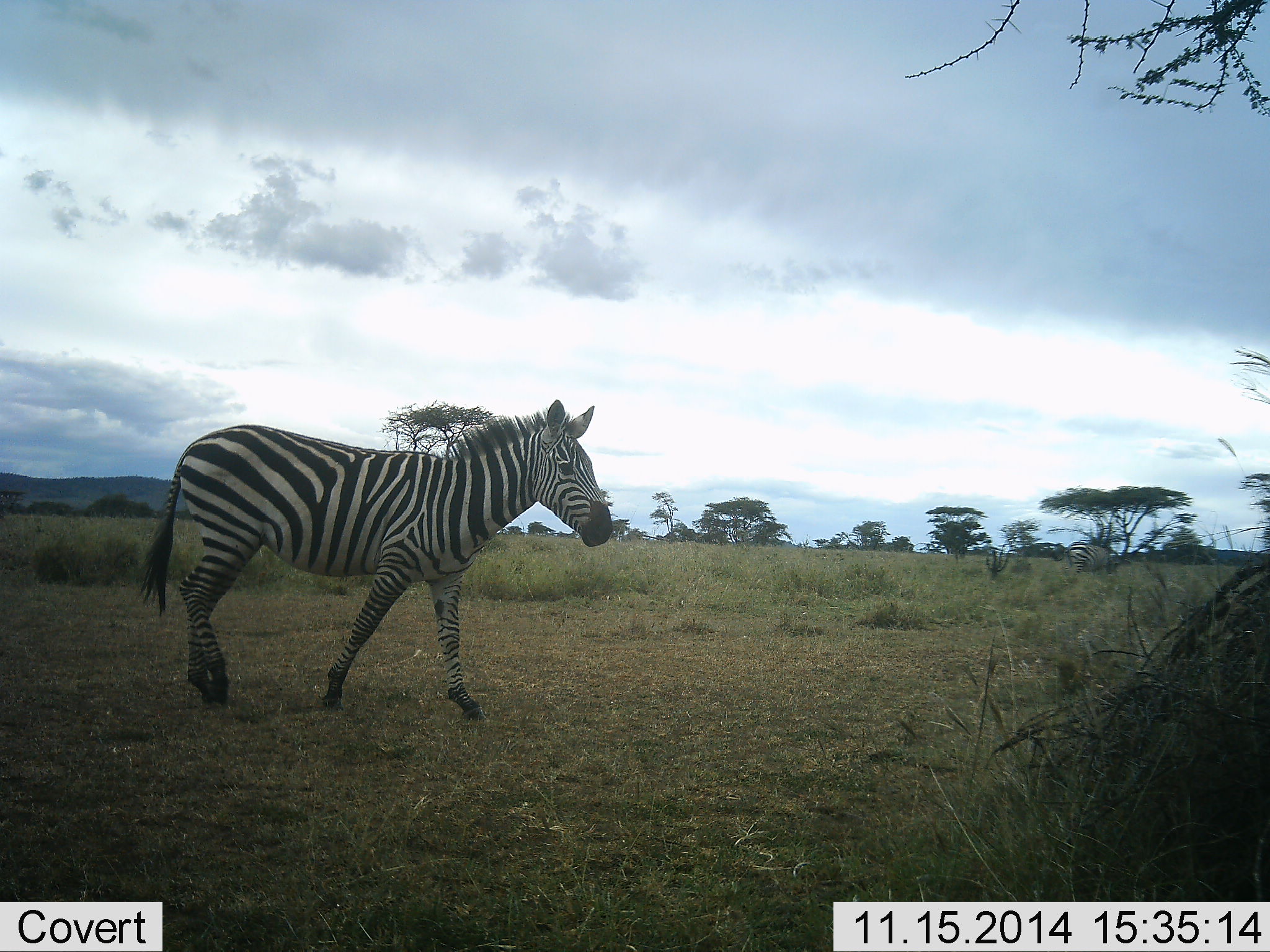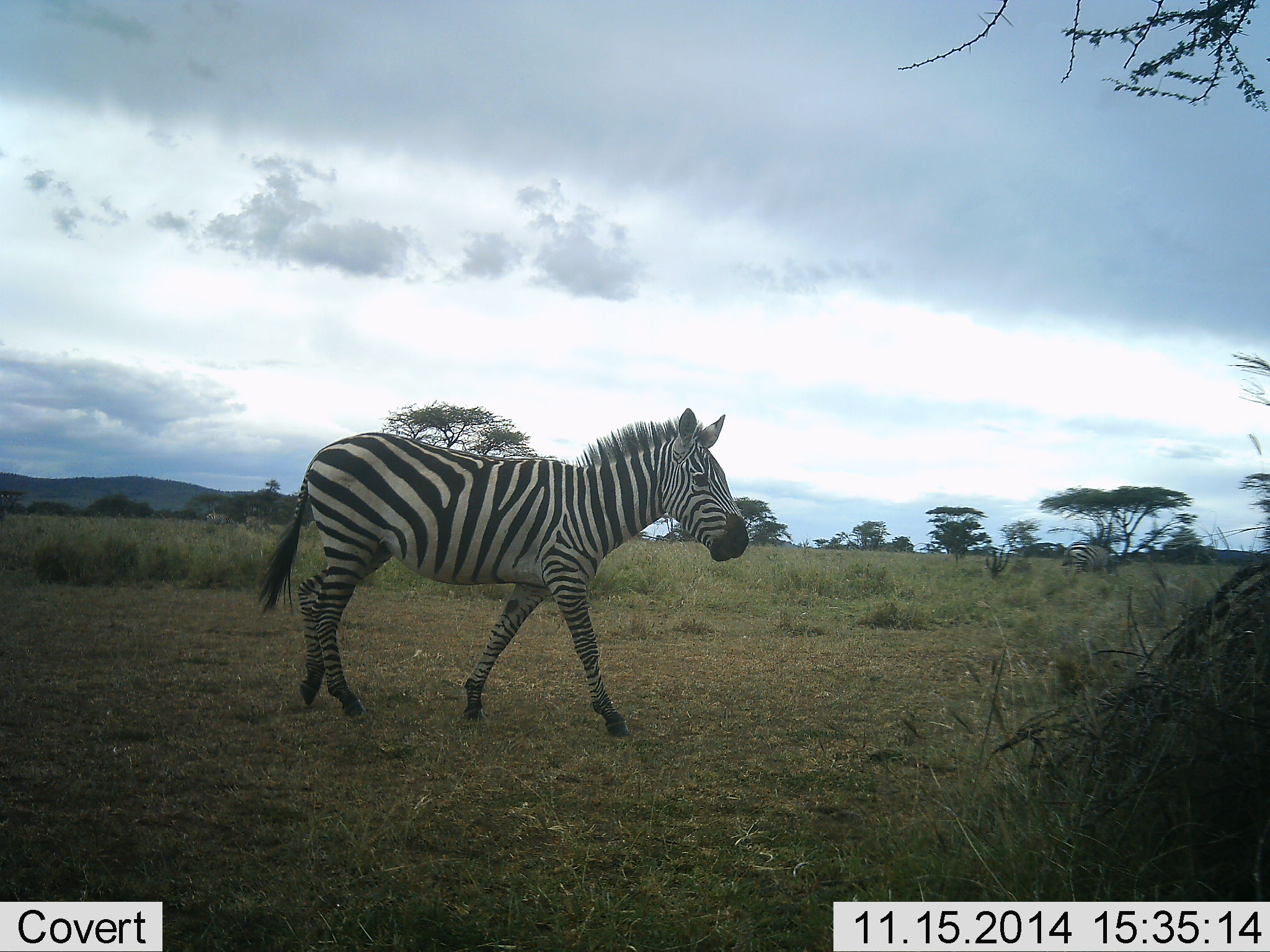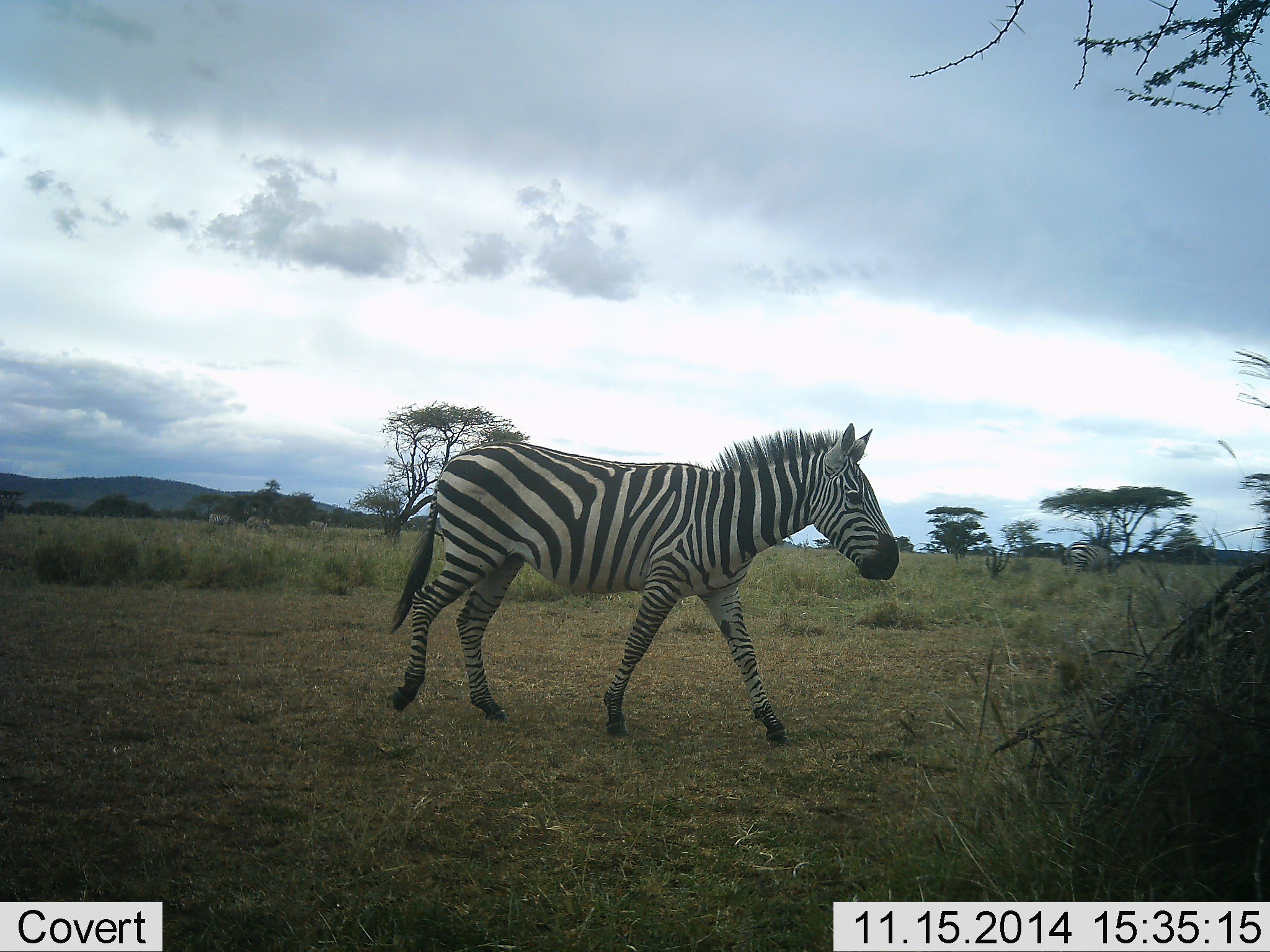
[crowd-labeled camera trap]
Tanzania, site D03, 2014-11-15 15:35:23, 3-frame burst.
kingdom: Animalia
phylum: Chordata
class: Mammalia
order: Perissodactyla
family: Equidae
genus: Equus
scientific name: Equus quagga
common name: plains zebra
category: zebra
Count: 1.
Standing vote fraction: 10%.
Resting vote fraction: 0%.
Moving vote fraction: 100%.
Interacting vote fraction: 0%.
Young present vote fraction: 0%.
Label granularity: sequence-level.